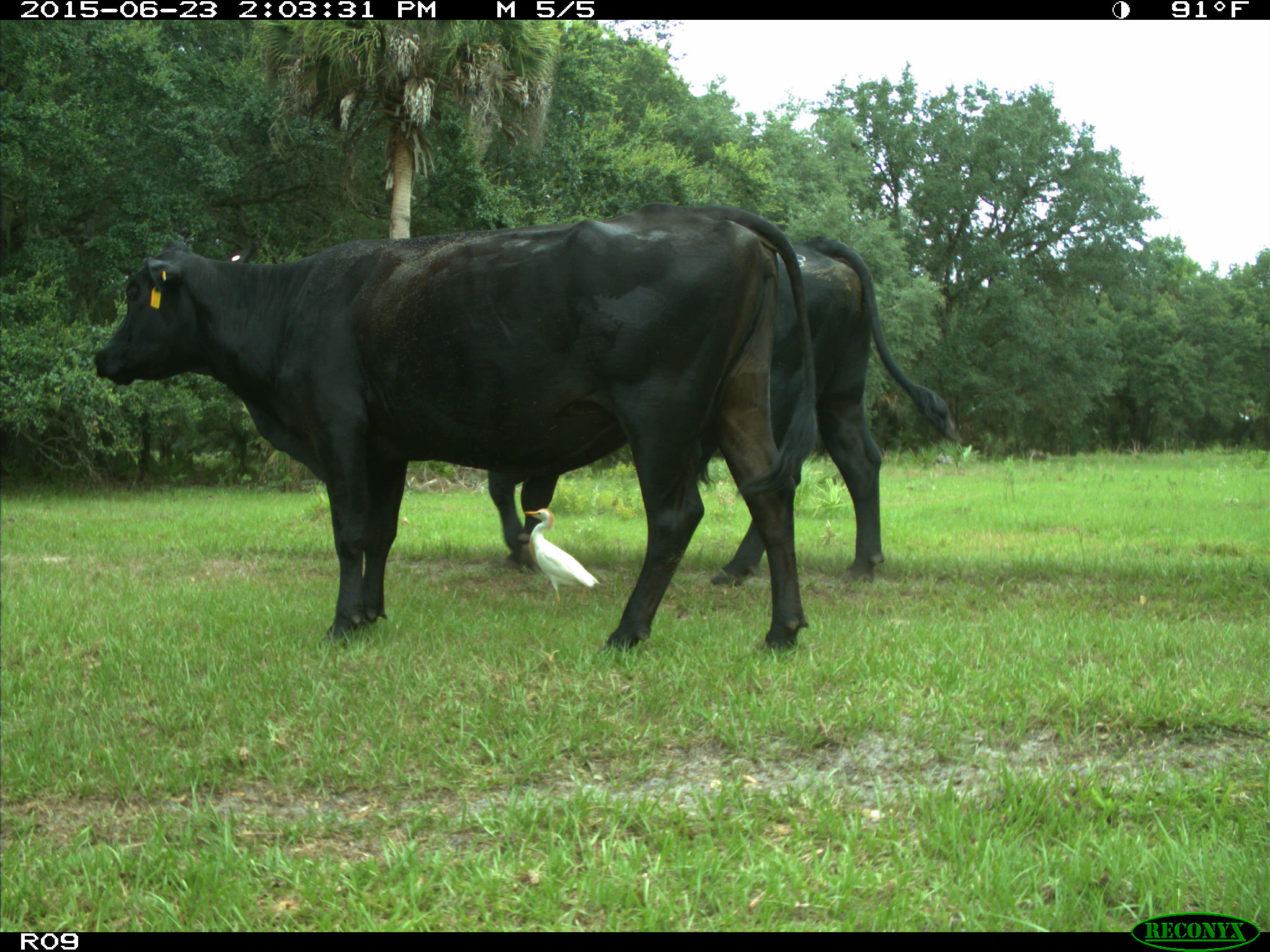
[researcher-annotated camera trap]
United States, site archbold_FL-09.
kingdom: Animalia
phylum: Chordata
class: Mammalia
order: Artiodactyla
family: Bovidae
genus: Bos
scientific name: Bos taurus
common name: domestic cow